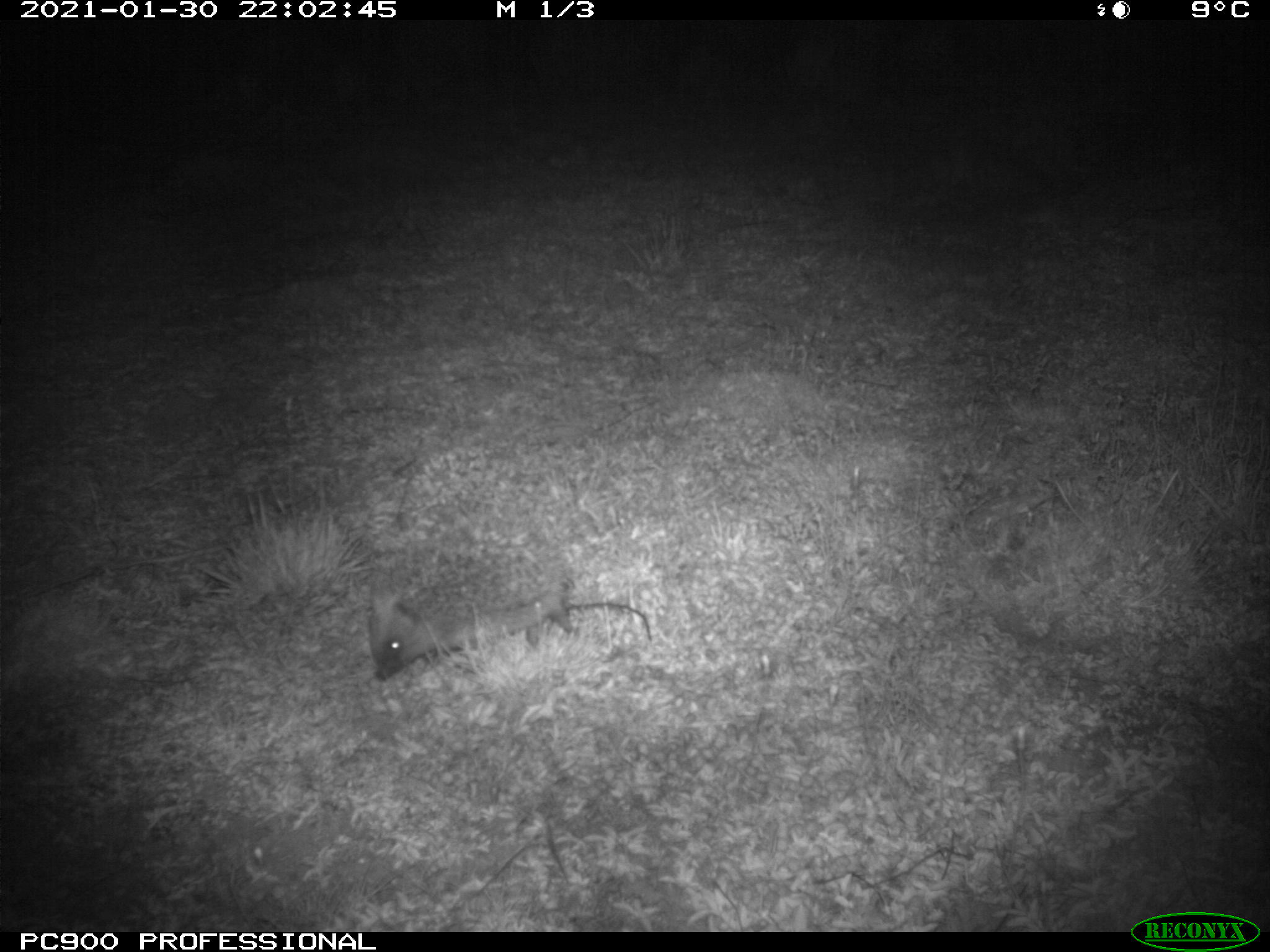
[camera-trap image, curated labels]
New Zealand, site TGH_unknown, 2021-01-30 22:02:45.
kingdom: Animalia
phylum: Chordata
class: Mammalia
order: Eulipotyphla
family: Erinaceidae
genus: Erinaceus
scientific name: Erinaceus europaeus europaeus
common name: european hedgehog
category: hedgehog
Hedgehog (european hedgehog) (Erinaceus europaeus europaeus).